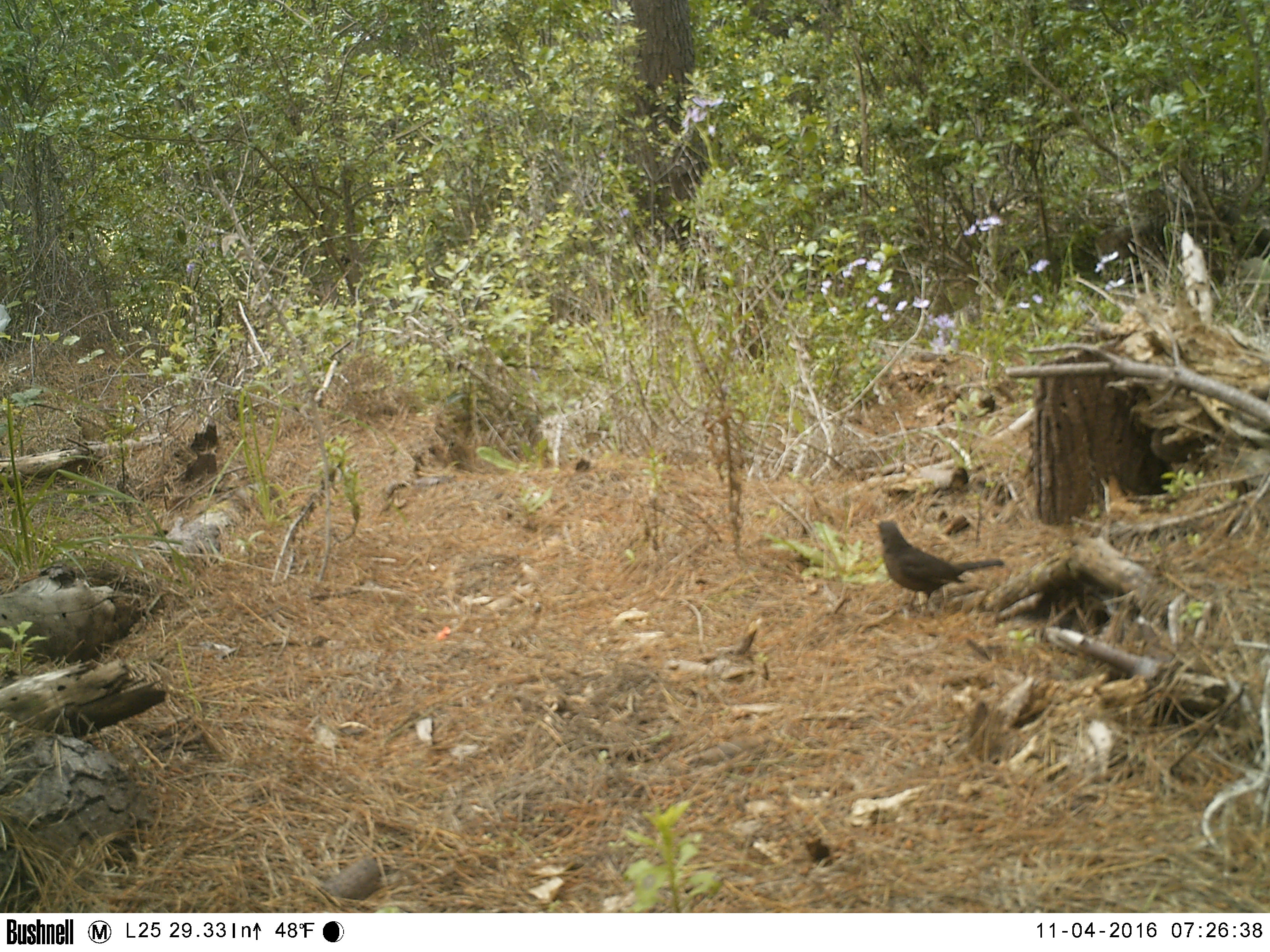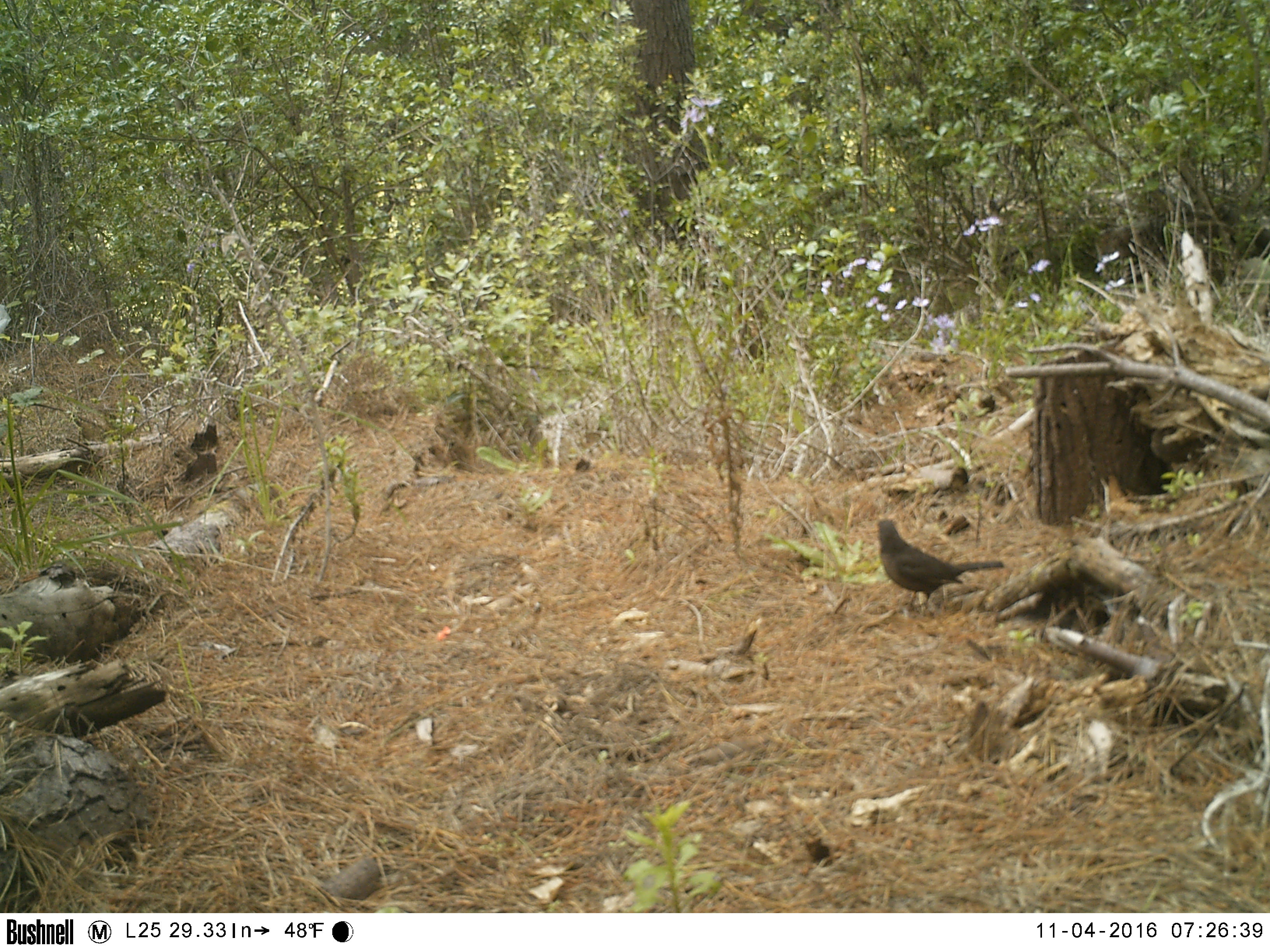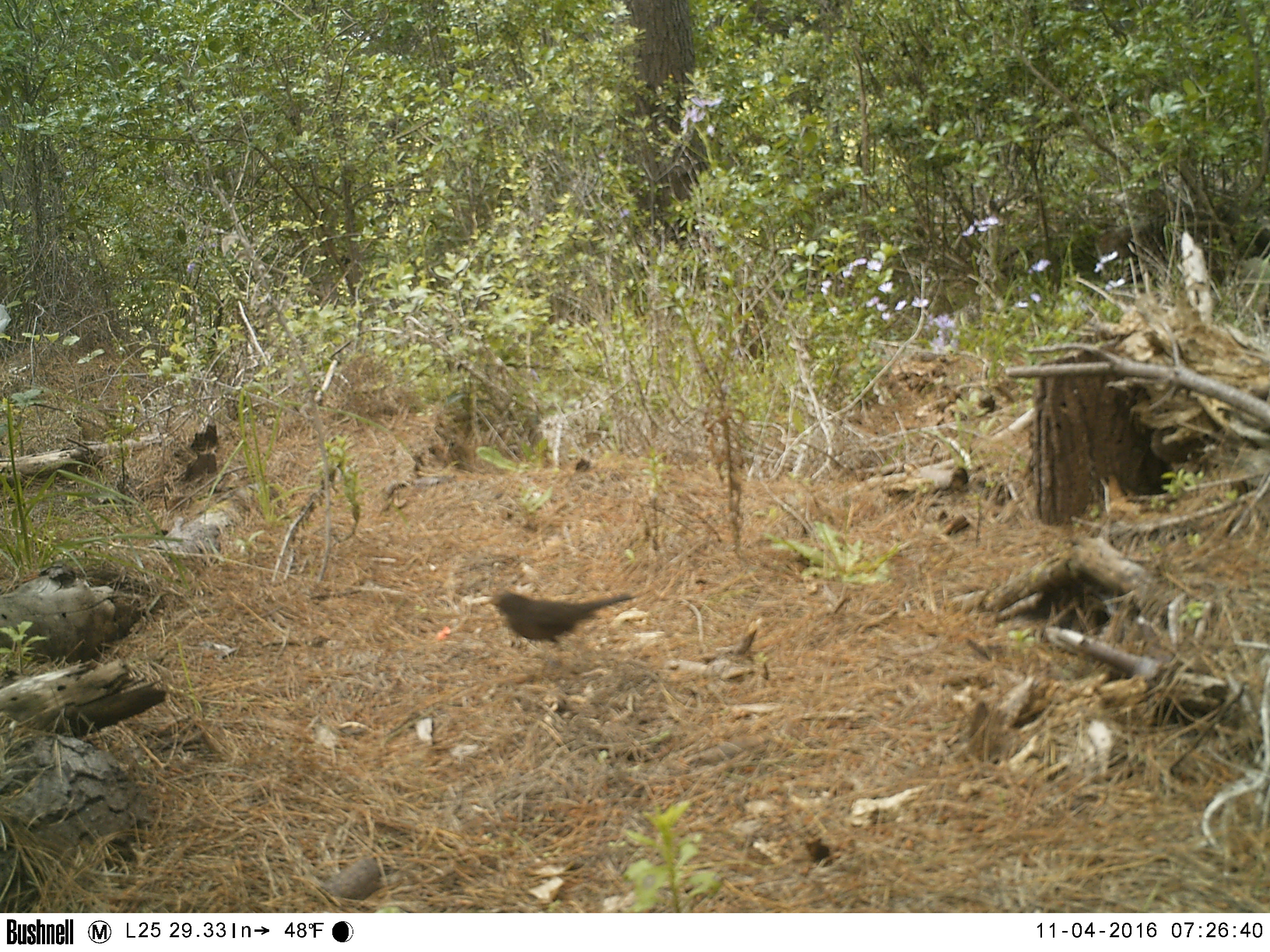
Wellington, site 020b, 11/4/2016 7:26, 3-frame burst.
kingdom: Animalia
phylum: Chordata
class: Aves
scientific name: Aves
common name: bird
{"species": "bird (Aves)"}